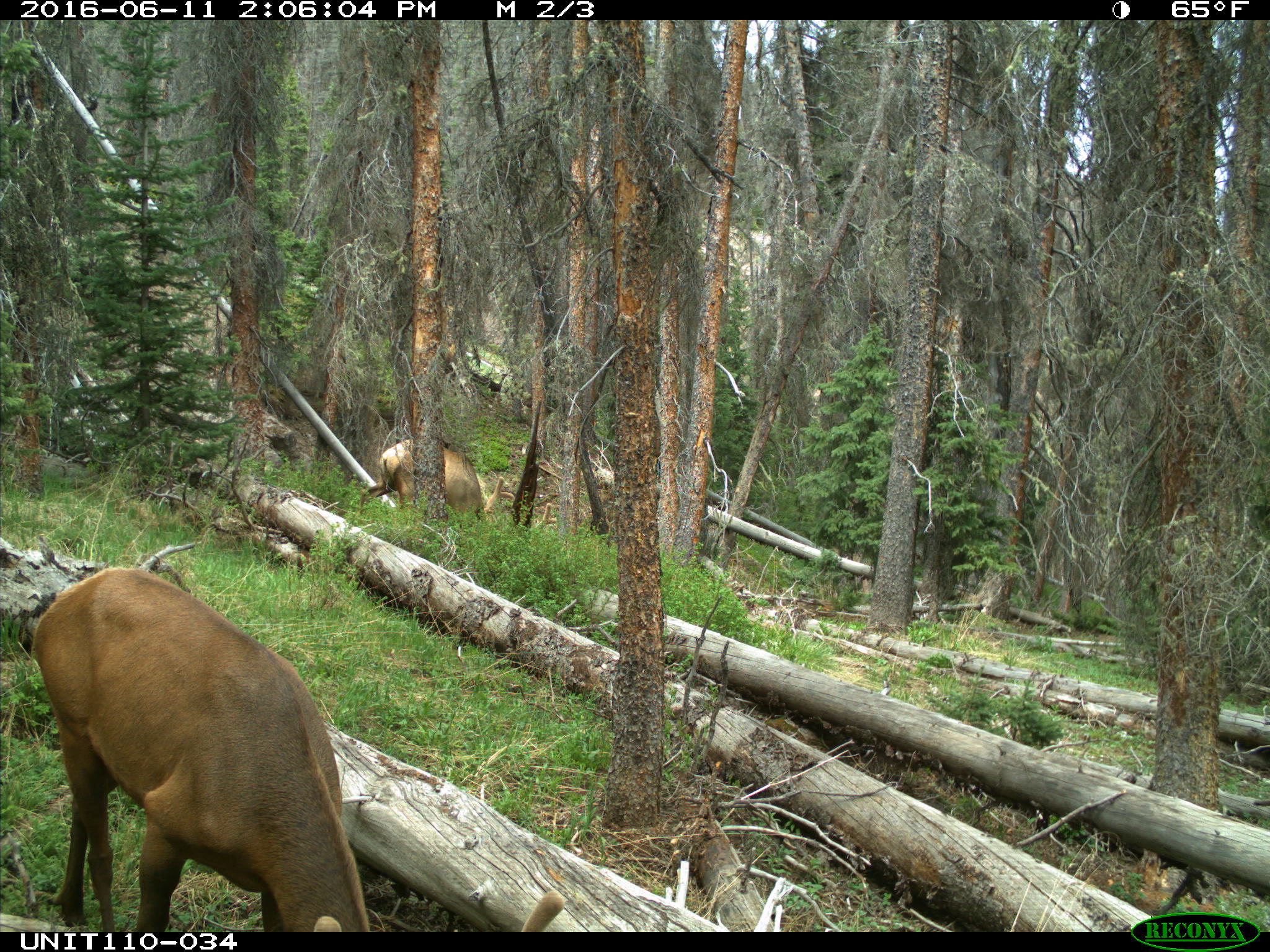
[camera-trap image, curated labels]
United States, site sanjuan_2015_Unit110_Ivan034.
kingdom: Animalia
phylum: Chordata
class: Mammalia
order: Artiodactyla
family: Cervidae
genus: Cervus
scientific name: Cervus elaphus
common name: red deer